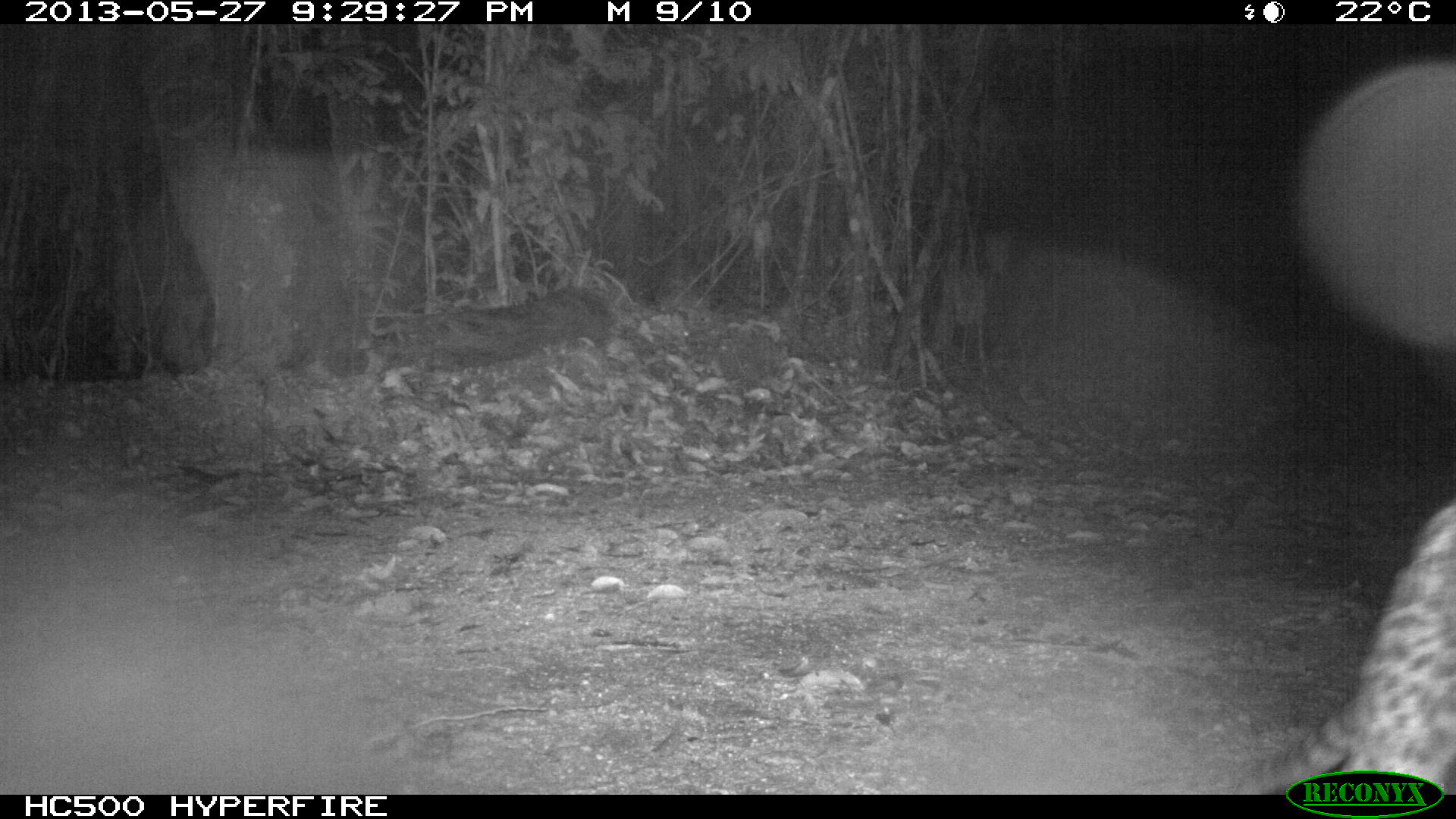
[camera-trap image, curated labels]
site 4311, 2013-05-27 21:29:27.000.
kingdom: Animalia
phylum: Chordata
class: Mammalia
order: Carnivora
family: Felidae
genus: Leopardus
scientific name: Leopardus pardalis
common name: ocelot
Leopardus pardalis (ocelot), count 1.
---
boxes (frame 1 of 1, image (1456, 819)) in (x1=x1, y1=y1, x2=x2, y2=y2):
leopardus pardalis: (x1=1243, y1=491, x2=1456, y2=794)